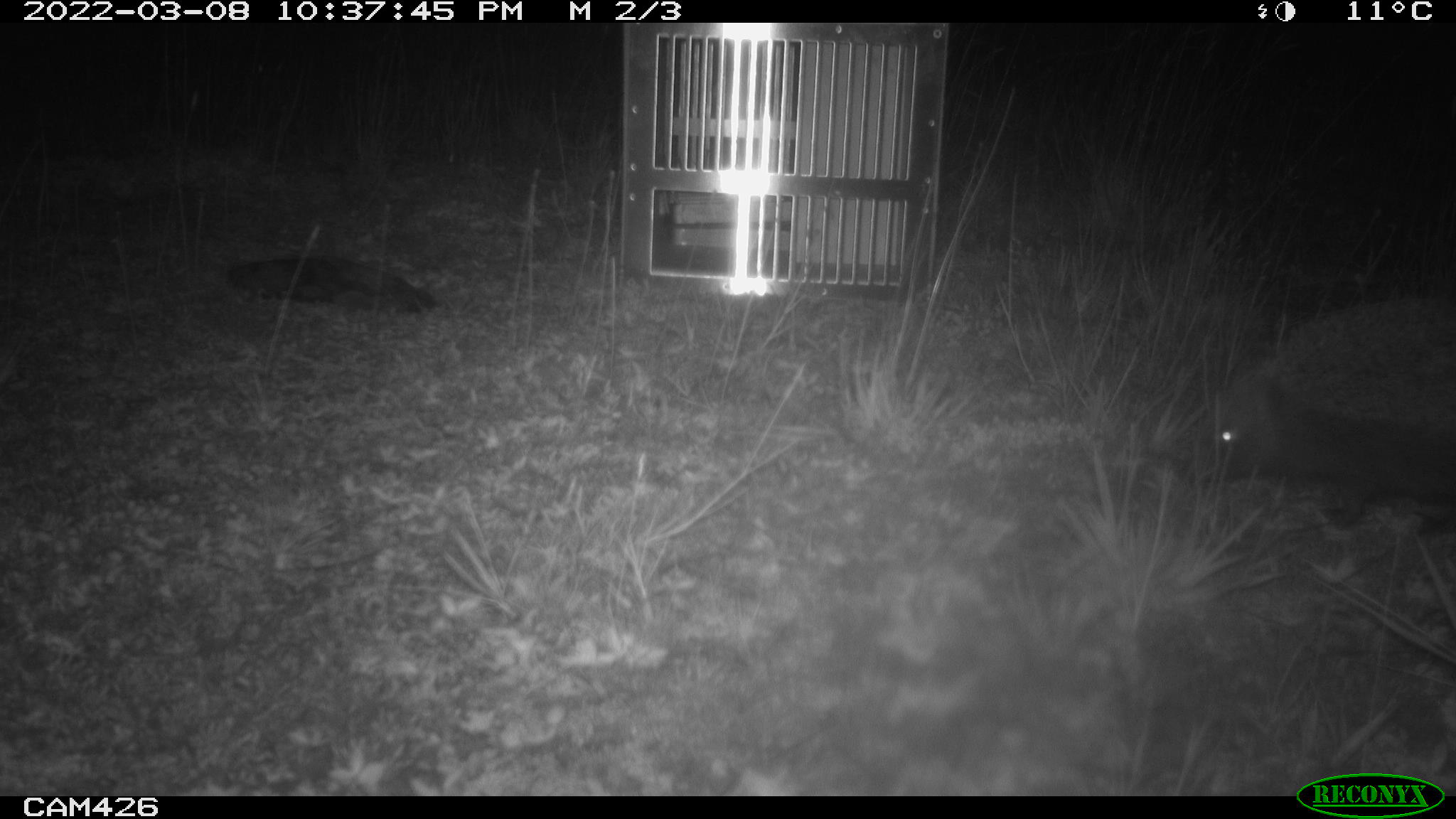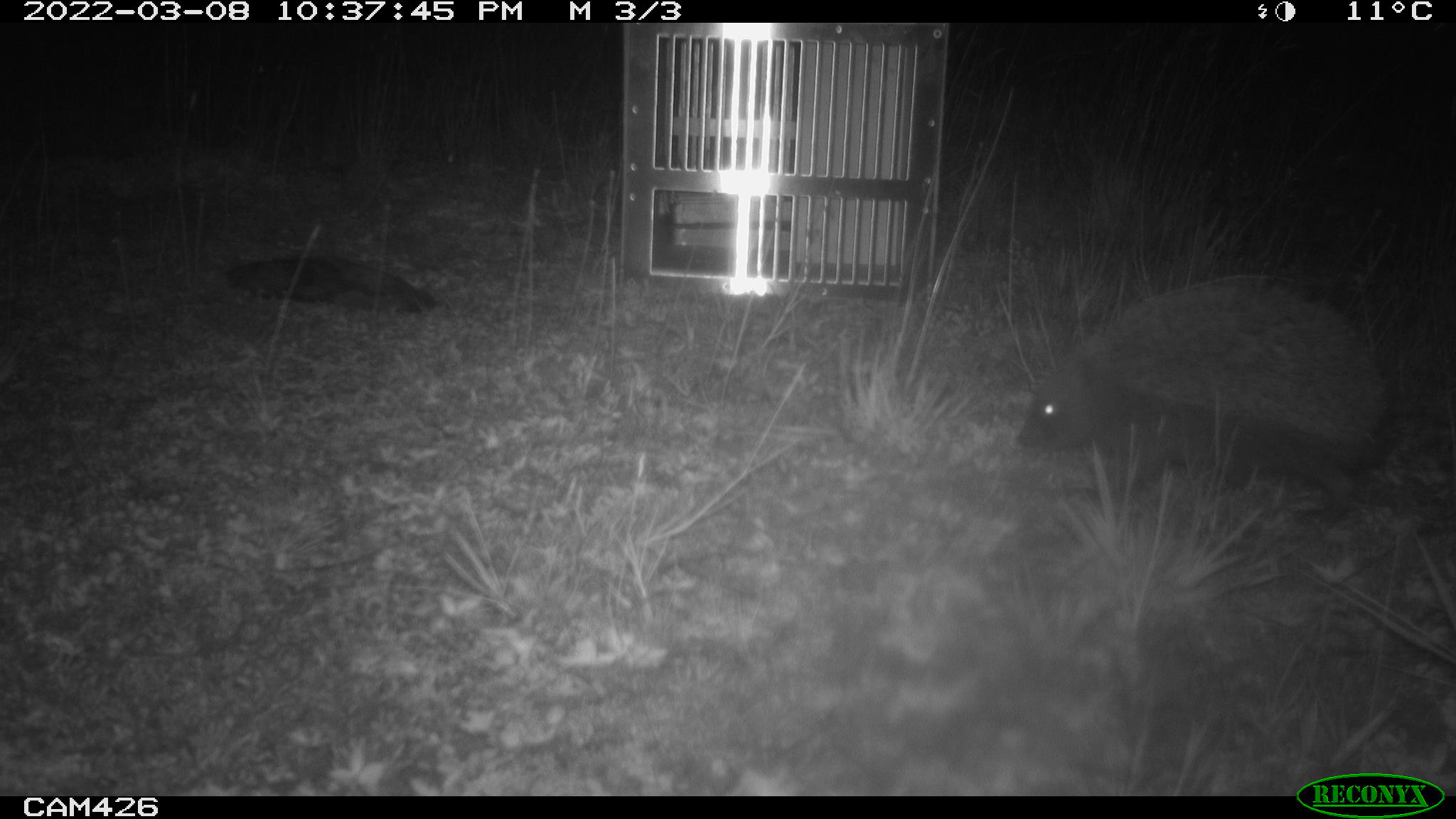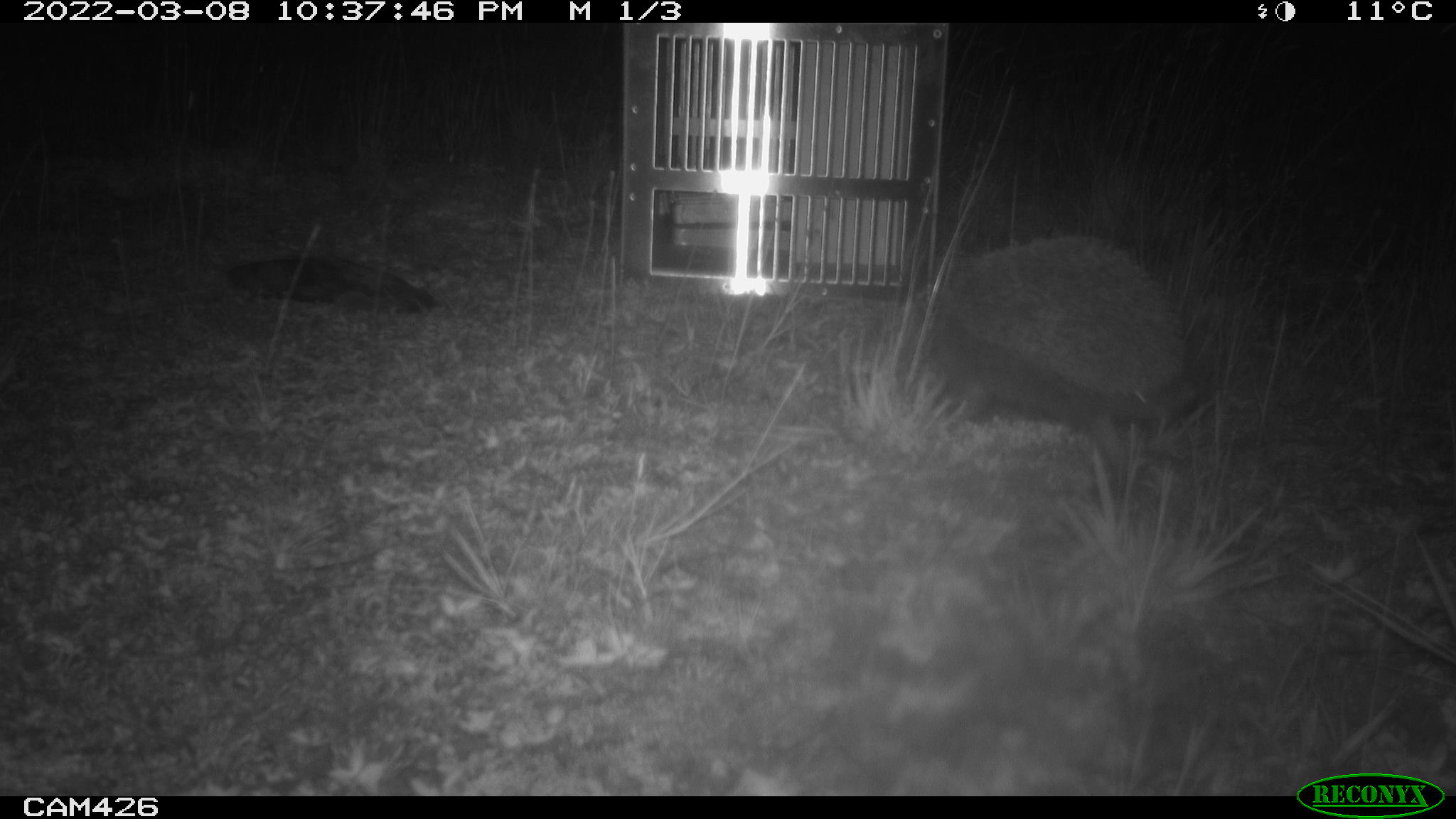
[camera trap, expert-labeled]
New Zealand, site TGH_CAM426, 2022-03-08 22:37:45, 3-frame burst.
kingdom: Animalia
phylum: Chordata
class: Mammalia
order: Eulipotyphla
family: Erinaceidae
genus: Erinaceus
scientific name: Erinaceus europaeus europaeus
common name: european hedgehog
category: hedgehog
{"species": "hedgehog (european hedgehog) (Erinaceus europaeus europaeus)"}